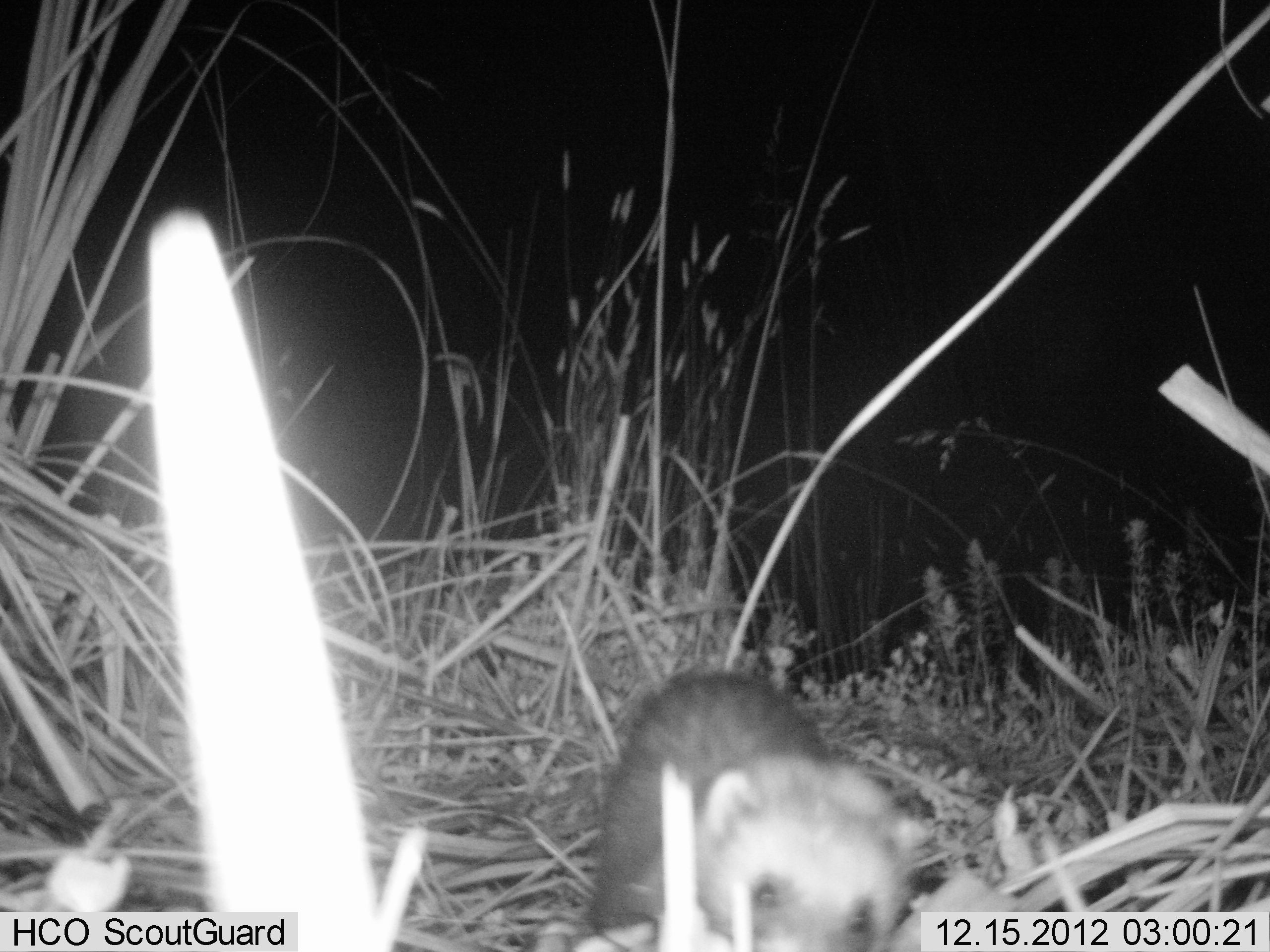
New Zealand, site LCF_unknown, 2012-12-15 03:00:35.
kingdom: Animalia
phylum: Chordata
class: Mammalia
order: Carnivora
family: Mustelidae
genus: Mustela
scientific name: Mustela furo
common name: ferret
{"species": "ferret (Mustela furo)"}